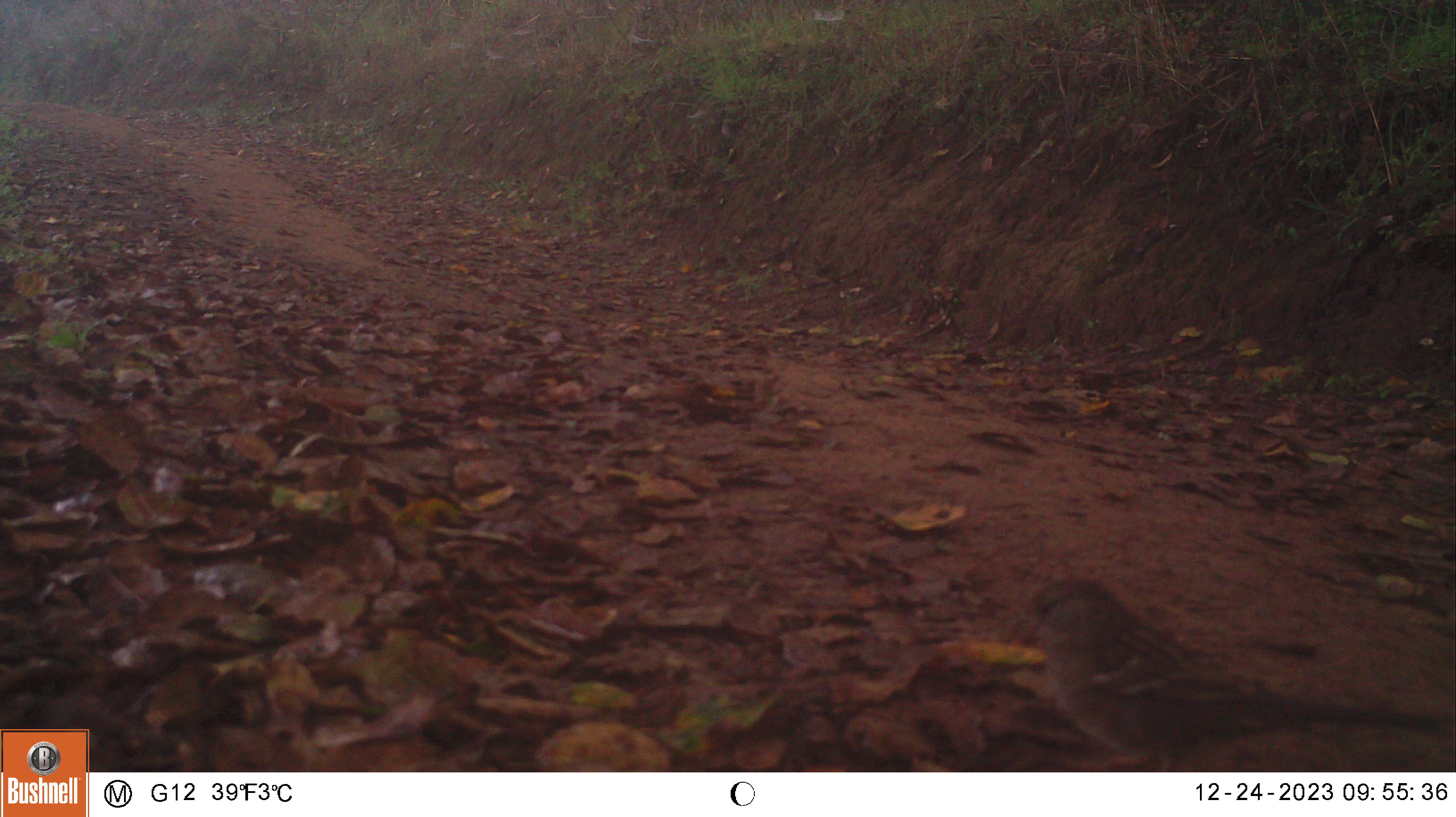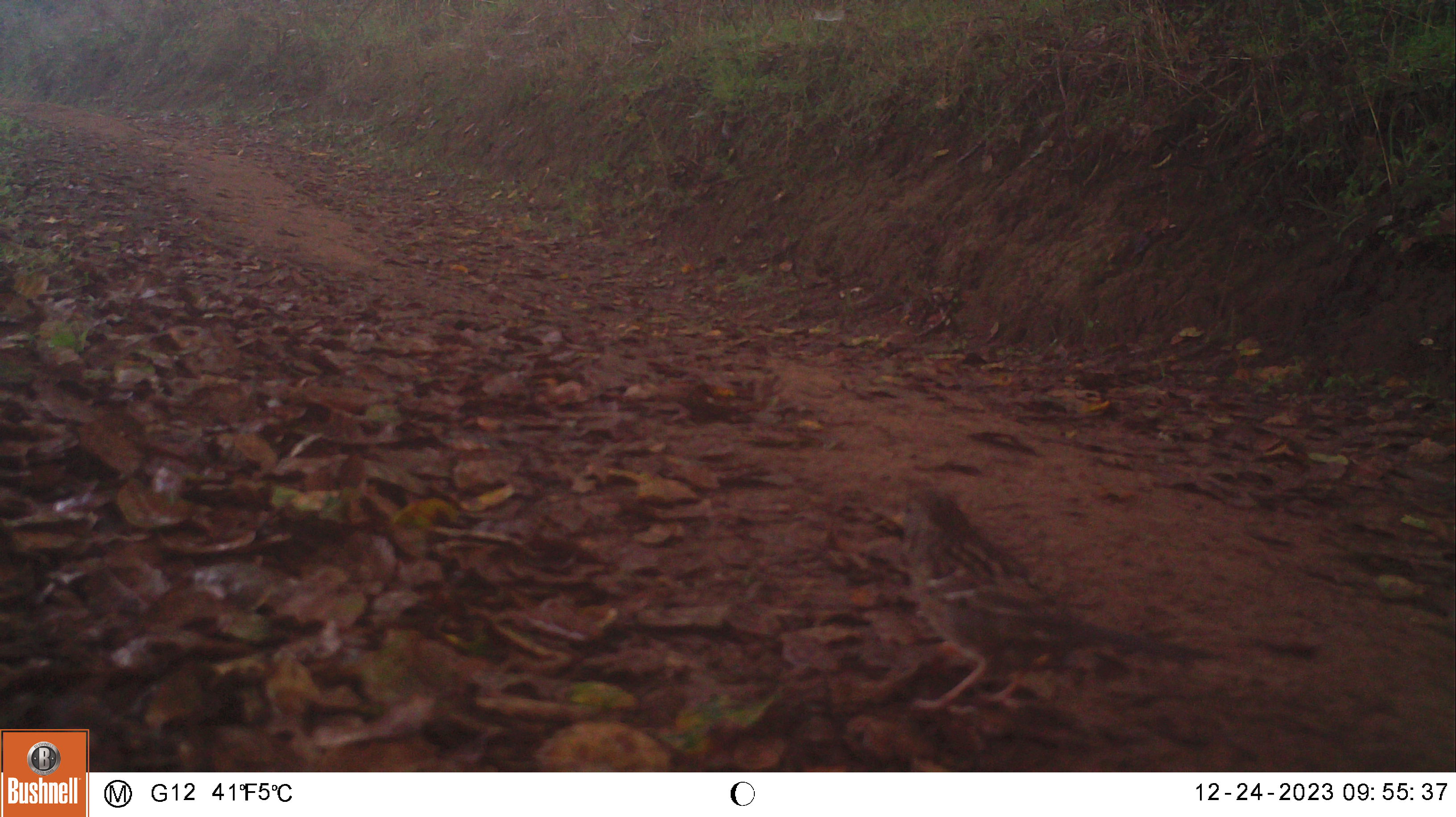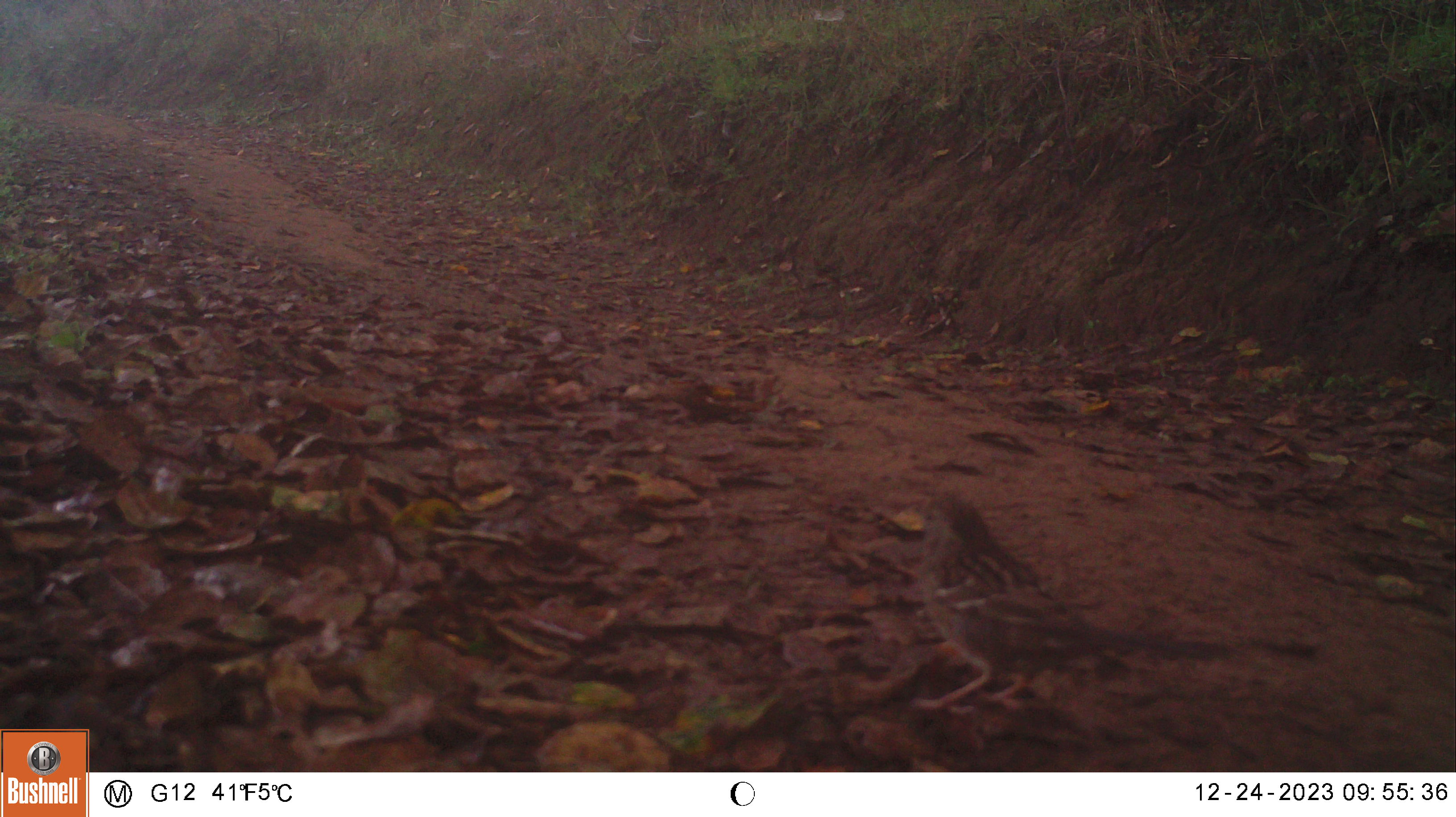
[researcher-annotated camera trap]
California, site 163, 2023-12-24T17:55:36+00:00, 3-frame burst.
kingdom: Animalia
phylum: Chordata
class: Aves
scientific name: Aves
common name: bird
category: unknown bird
Unknown bird (bird) (Aves).